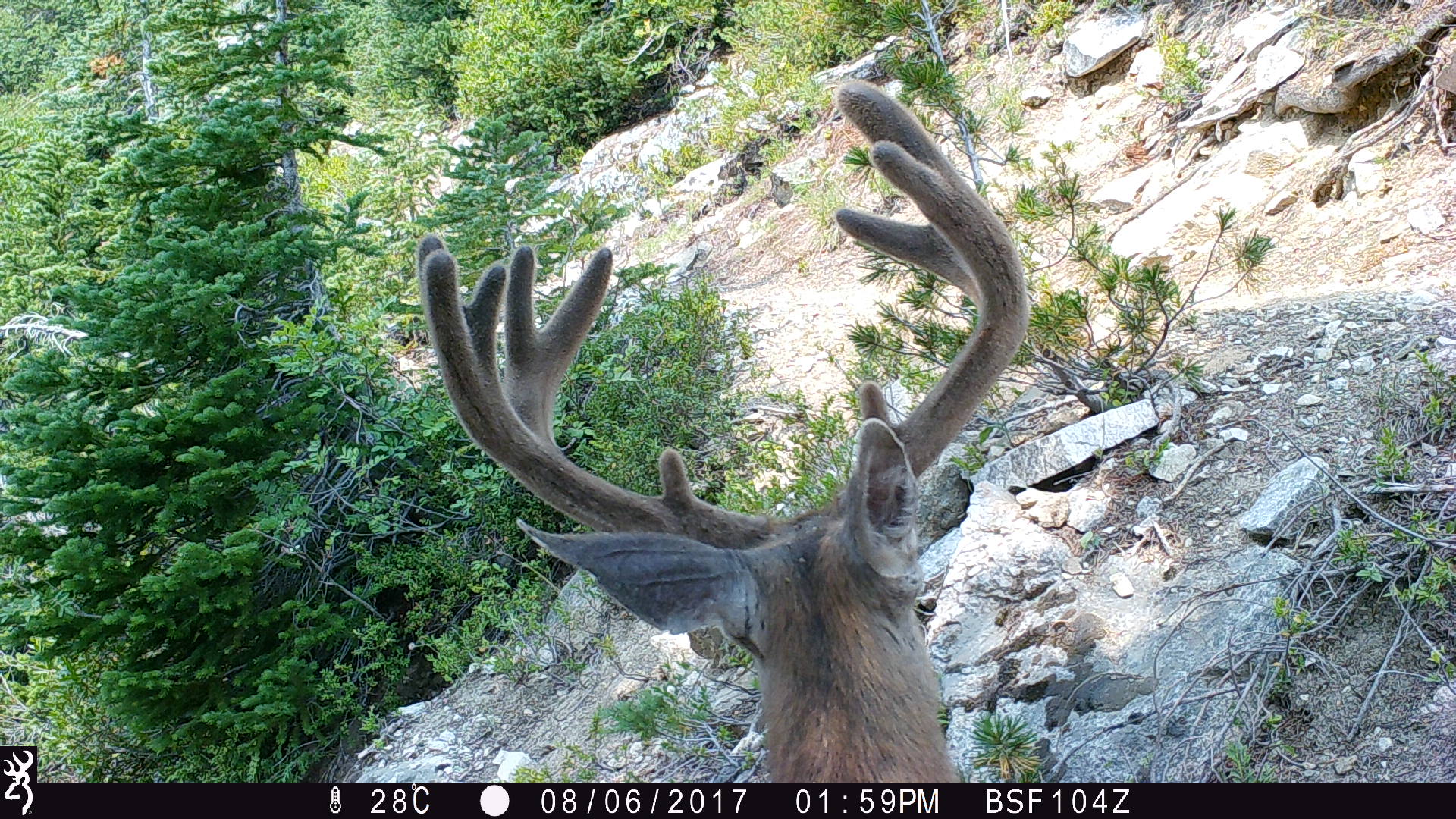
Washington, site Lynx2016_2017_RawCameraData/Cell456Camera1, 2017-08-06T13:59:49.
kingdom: Animalia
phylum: Chordata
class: Mammalia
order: Artiodactyla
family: Cervidae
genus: Odocoileus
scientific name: Odocoileus hemionus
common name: mule deer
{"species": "Odocoileus hemionus (mule deer)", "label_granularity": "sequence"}